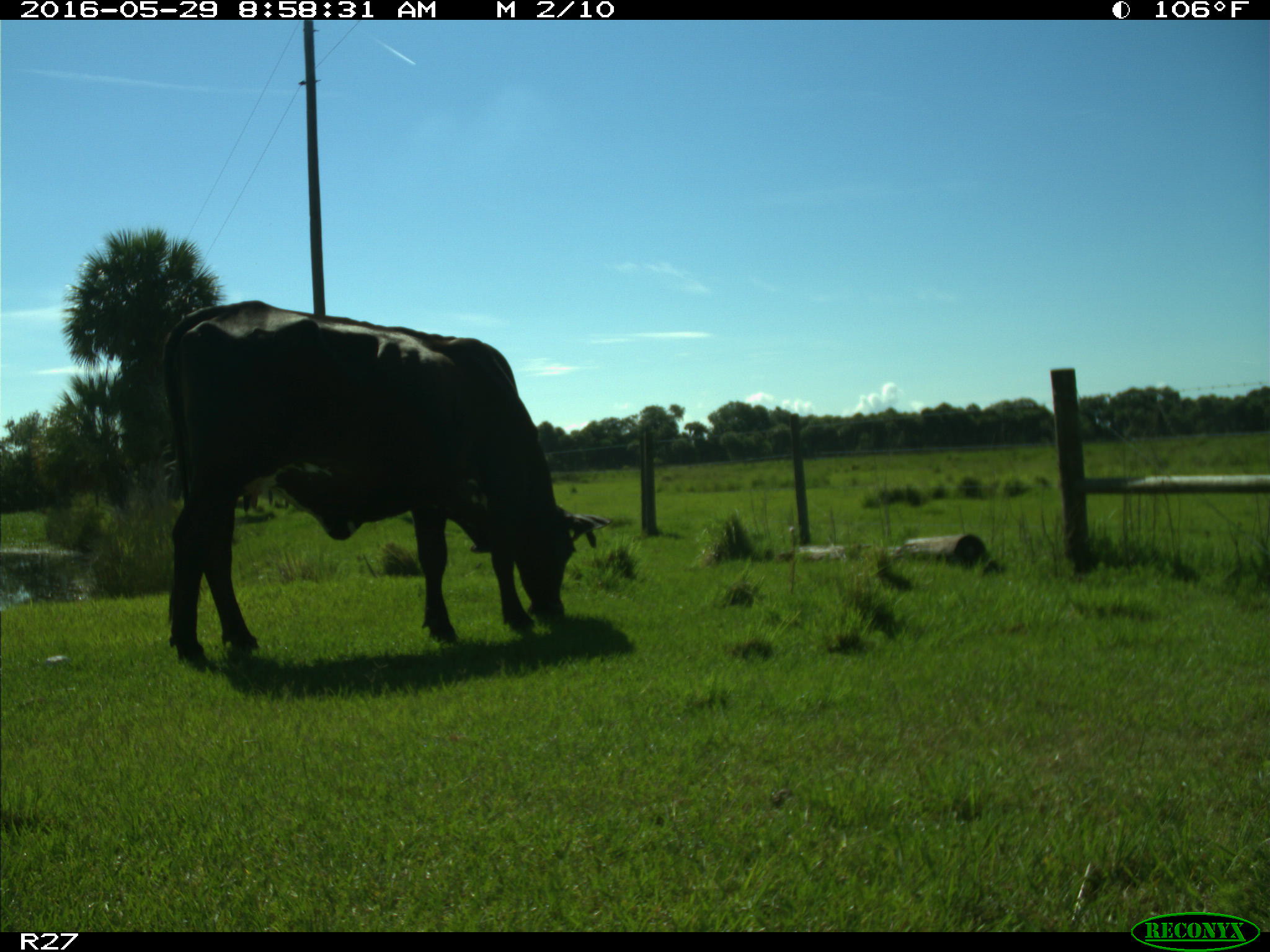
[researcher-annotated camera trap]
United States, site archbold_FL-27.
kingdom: Animalia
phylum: Chordata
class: Mammalia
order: Artiodactyla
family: Bovidae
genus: Bos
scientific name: Bos taurus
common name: domestic cow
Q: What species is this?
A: Bos taurus (domestic cow).